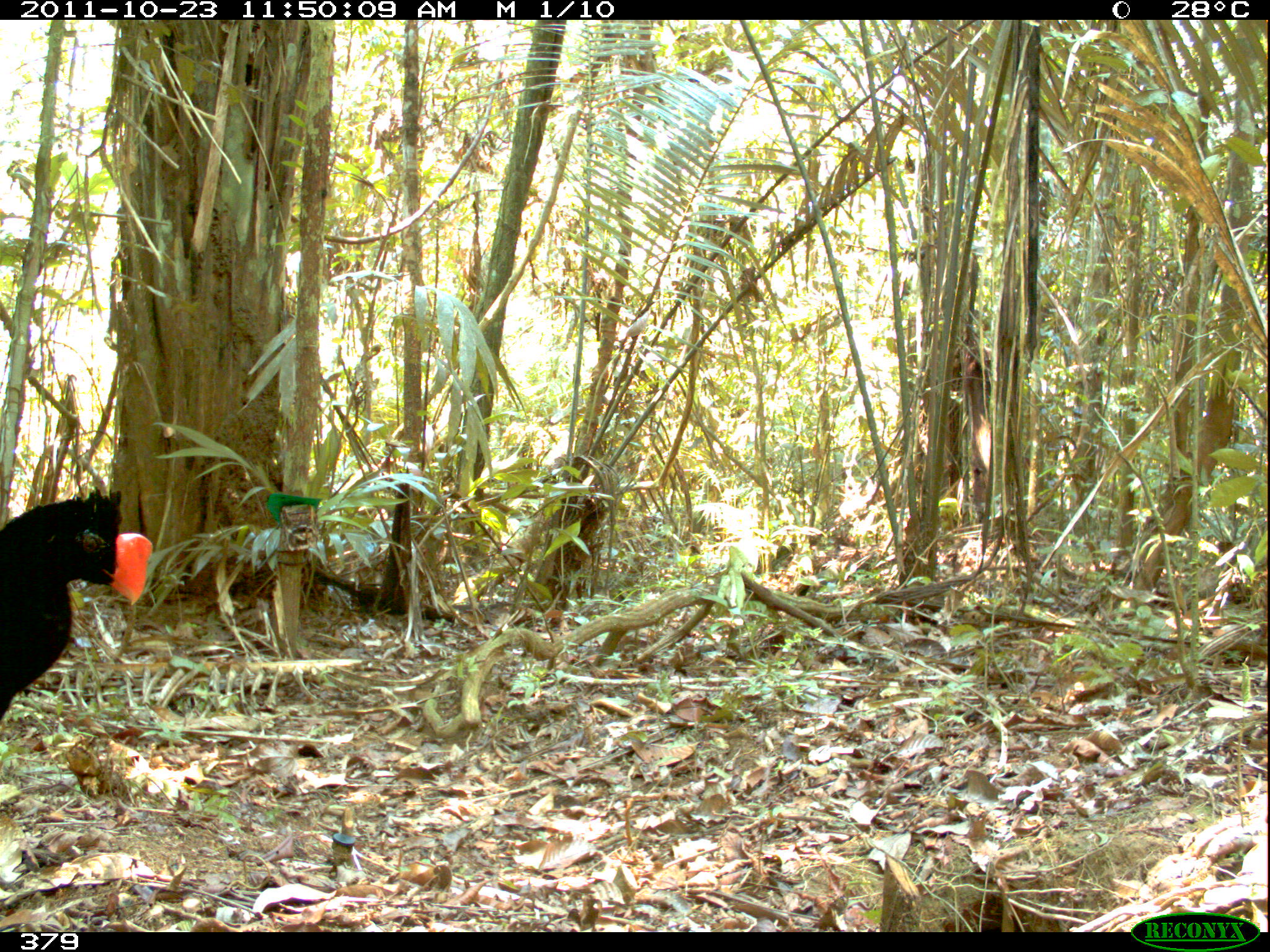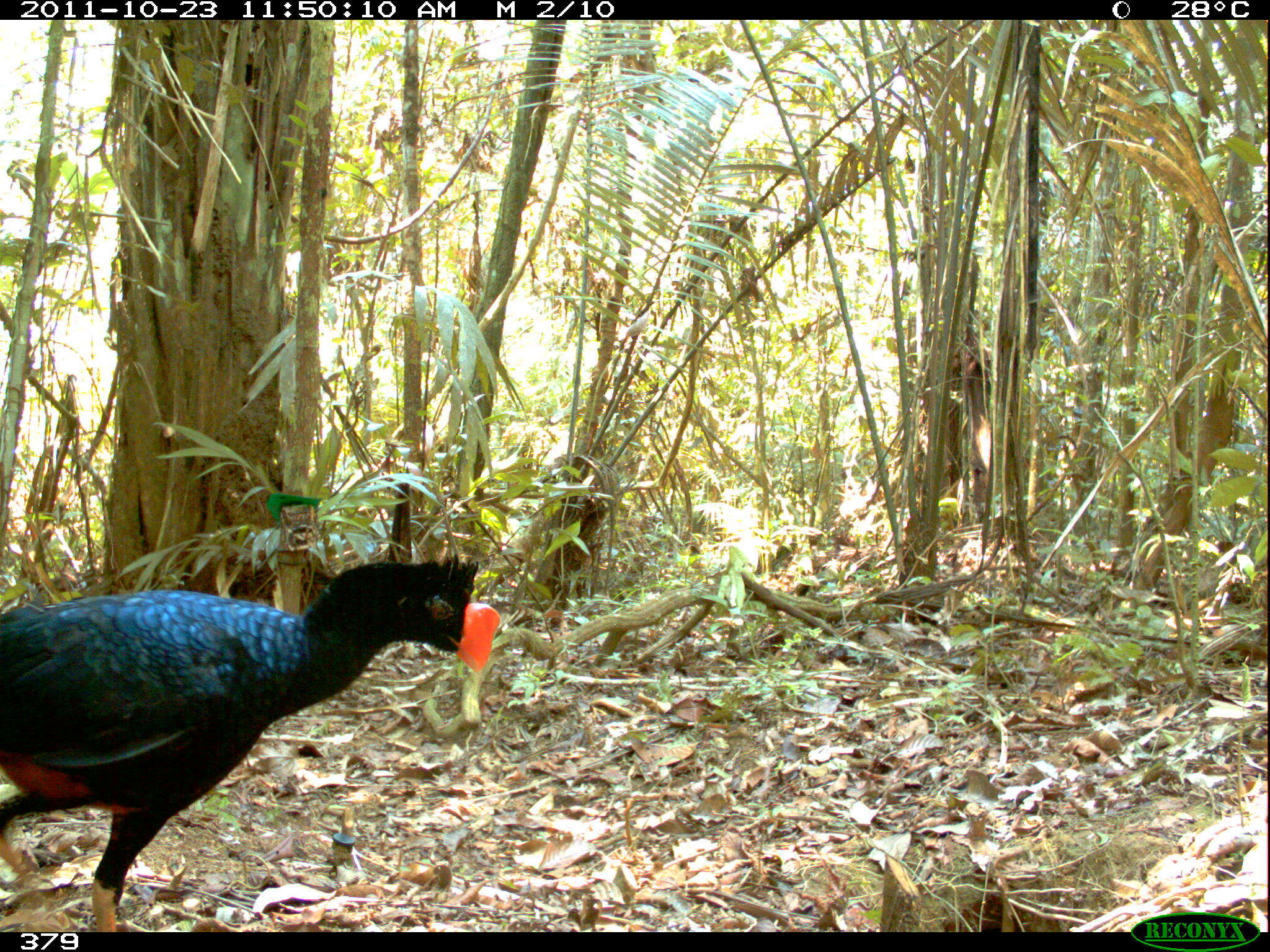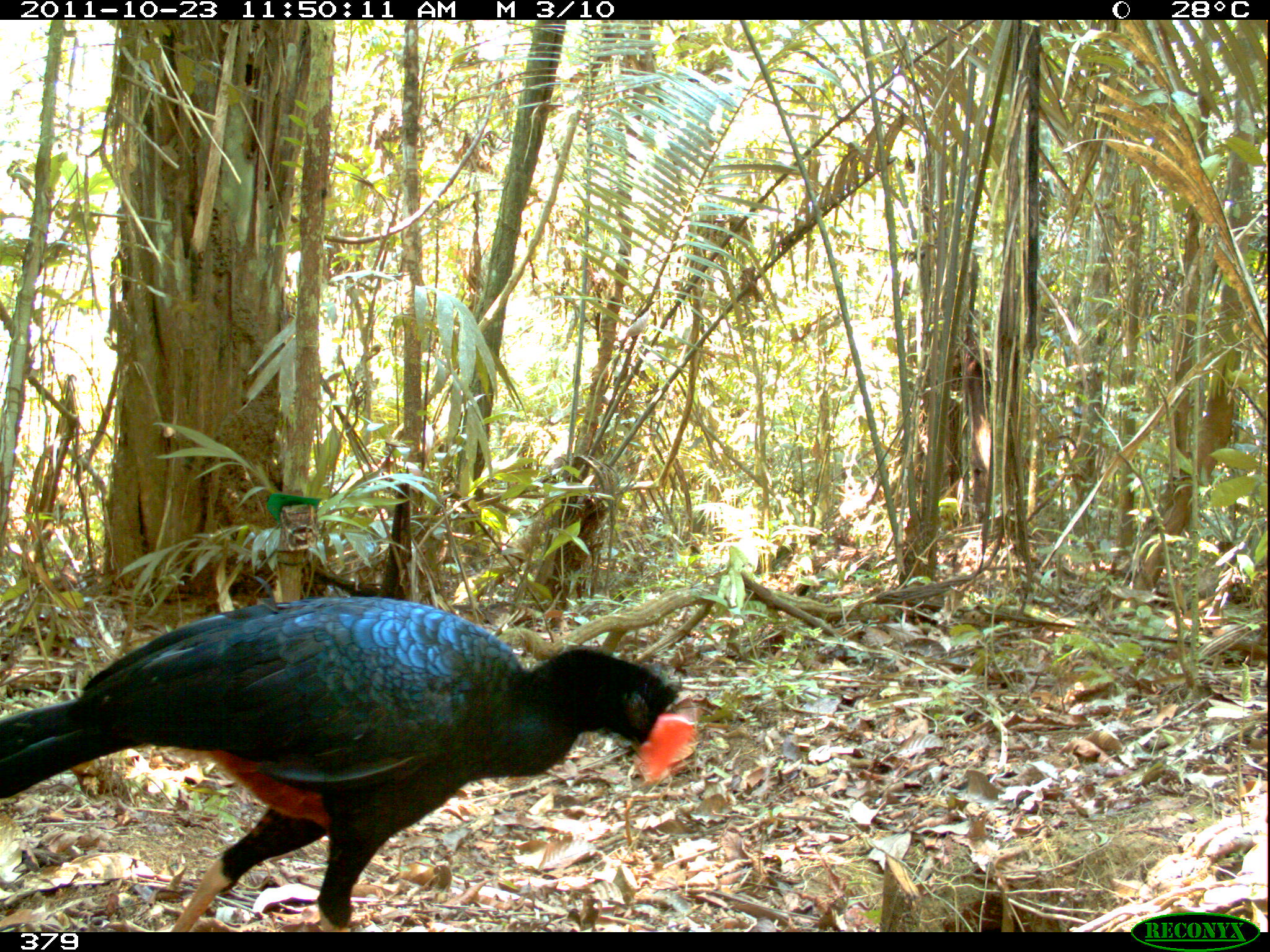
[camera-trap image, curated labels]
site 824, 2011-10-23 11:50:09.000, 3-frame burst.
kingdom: Animalia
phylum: Chordata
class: Aves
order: Galliformes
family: Cracidae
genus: Mitu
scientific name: Mitu tuberosum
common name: razor-billed curassow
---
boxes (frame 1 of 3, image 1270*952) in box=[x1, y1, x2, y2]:
mitu tuberosum: box=[0, 485, 153, 720]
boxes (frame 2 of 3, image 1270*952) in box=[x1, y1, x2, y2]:
mitu tuberosum: box=[0, 551, 501, 932]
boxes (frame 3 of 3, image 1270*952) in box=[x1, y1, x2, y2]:
mitu tuberosum: box=[0, 593, 698, 932]